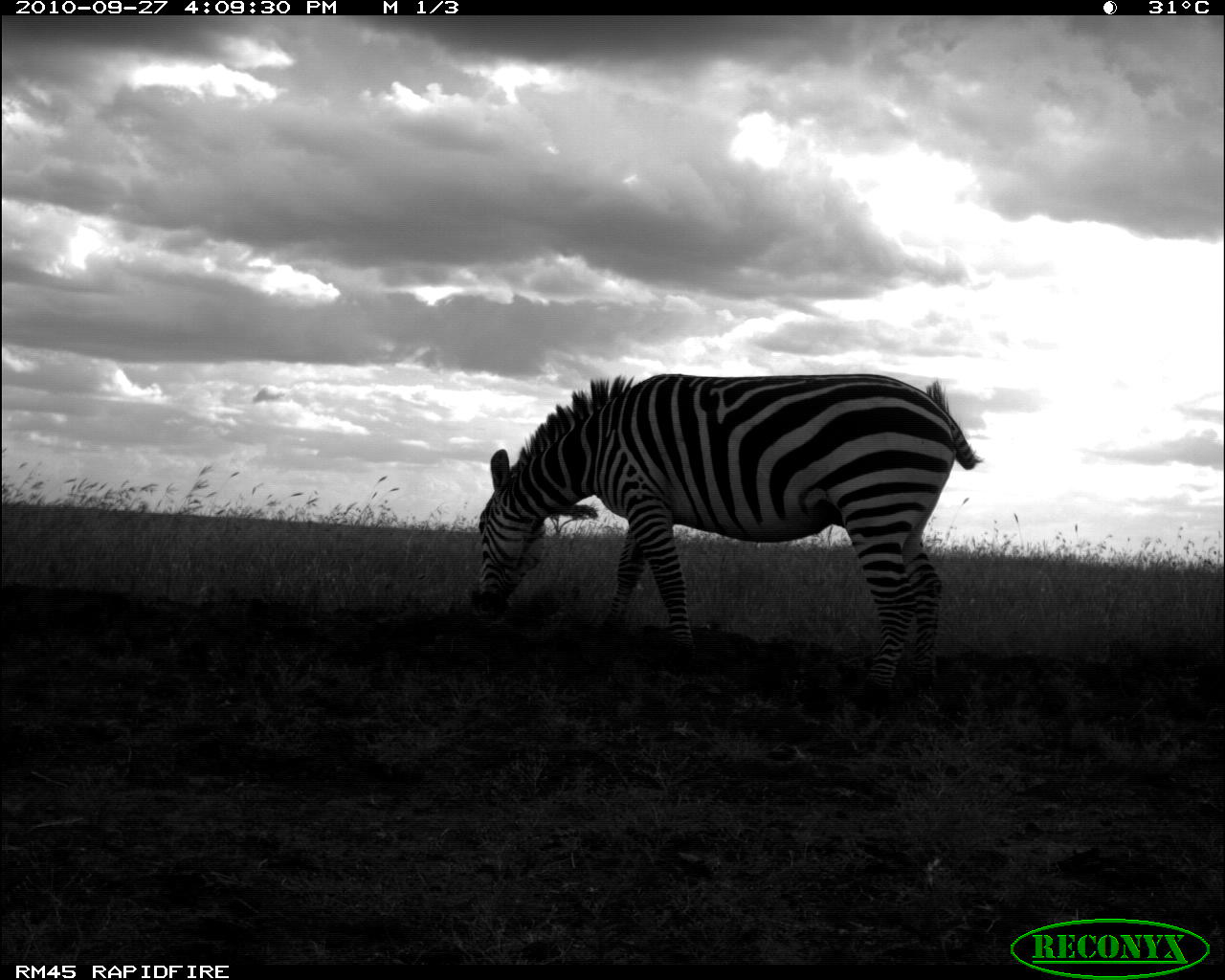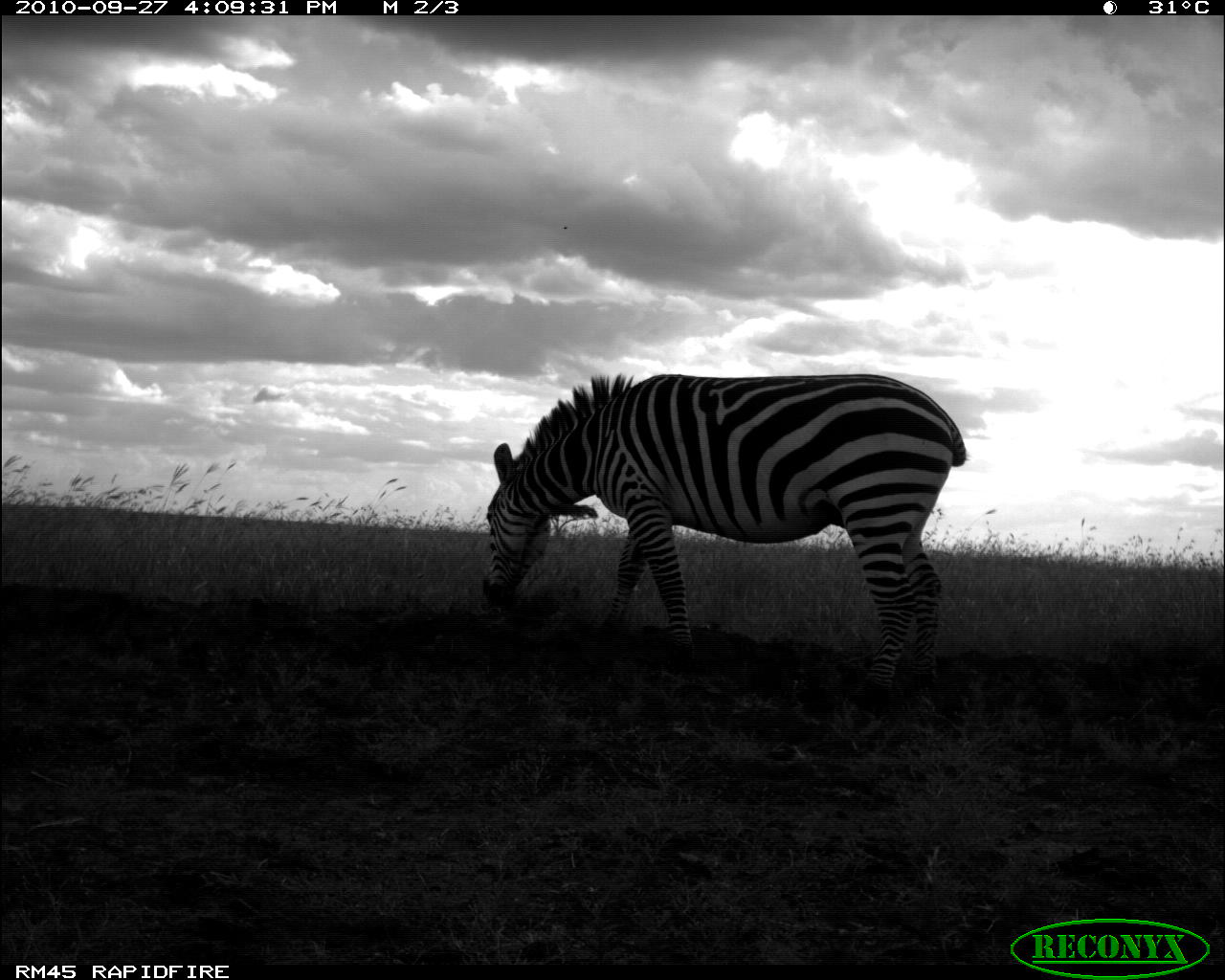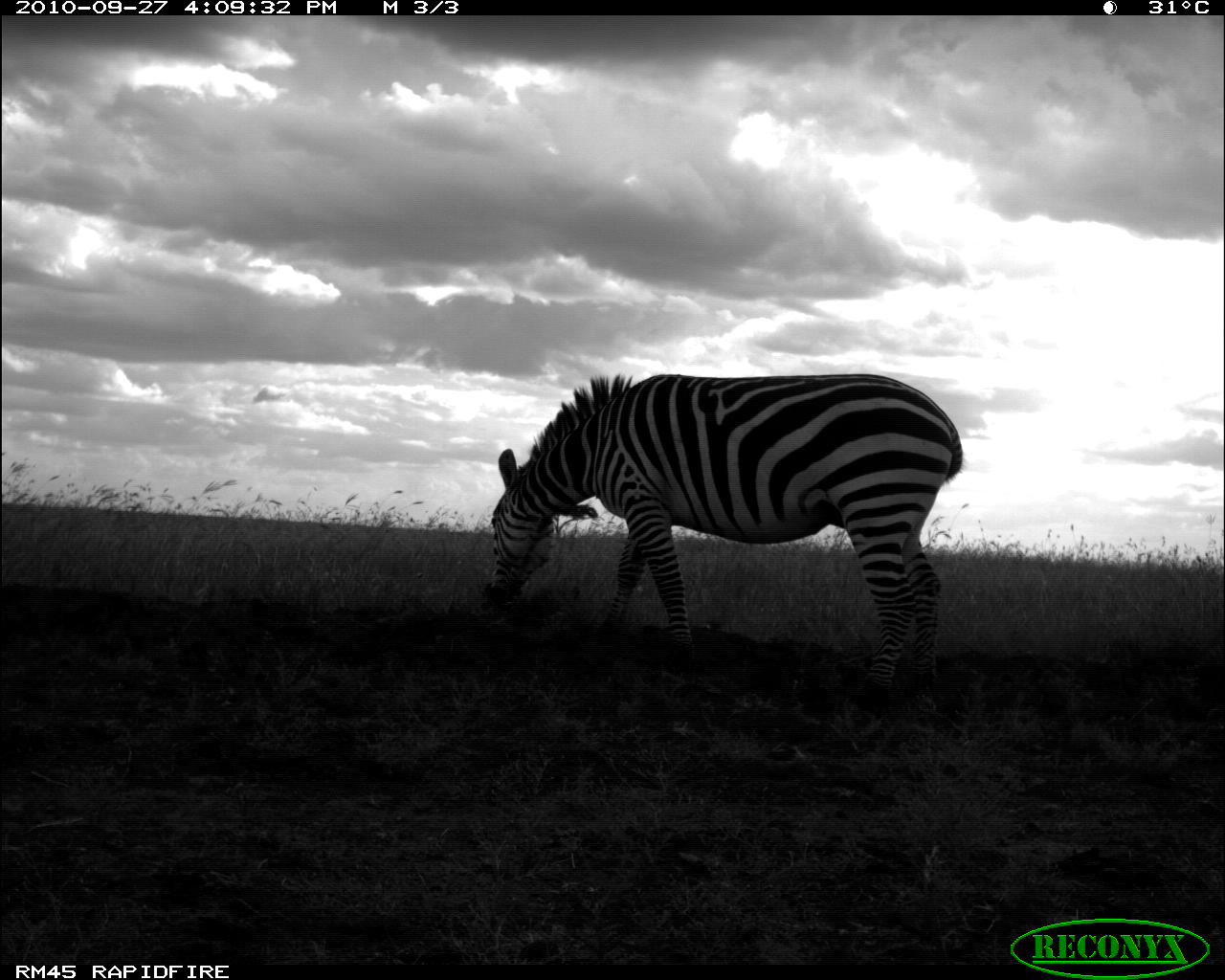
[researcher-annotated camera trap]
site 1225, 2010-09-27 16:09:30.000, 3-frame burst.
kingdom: Animalia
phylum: Chordata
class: Mammalia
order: Perissodactyla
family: Equidae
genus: Equus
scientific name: Equus quagga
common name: plains zebra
Equus quagga (plains zebra), count 1.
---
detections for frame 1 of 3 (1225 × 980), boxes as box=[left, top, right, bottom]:
equus quagga: box=[471, 372, 977, 708]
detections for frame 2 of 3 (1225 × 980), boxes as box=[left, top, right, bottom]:
equus quagga: box=[483, 371, 968, 698]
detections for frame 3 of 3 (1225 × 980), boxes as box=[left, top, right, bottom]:
equus quagga: box=[483, 371, 964, 712]